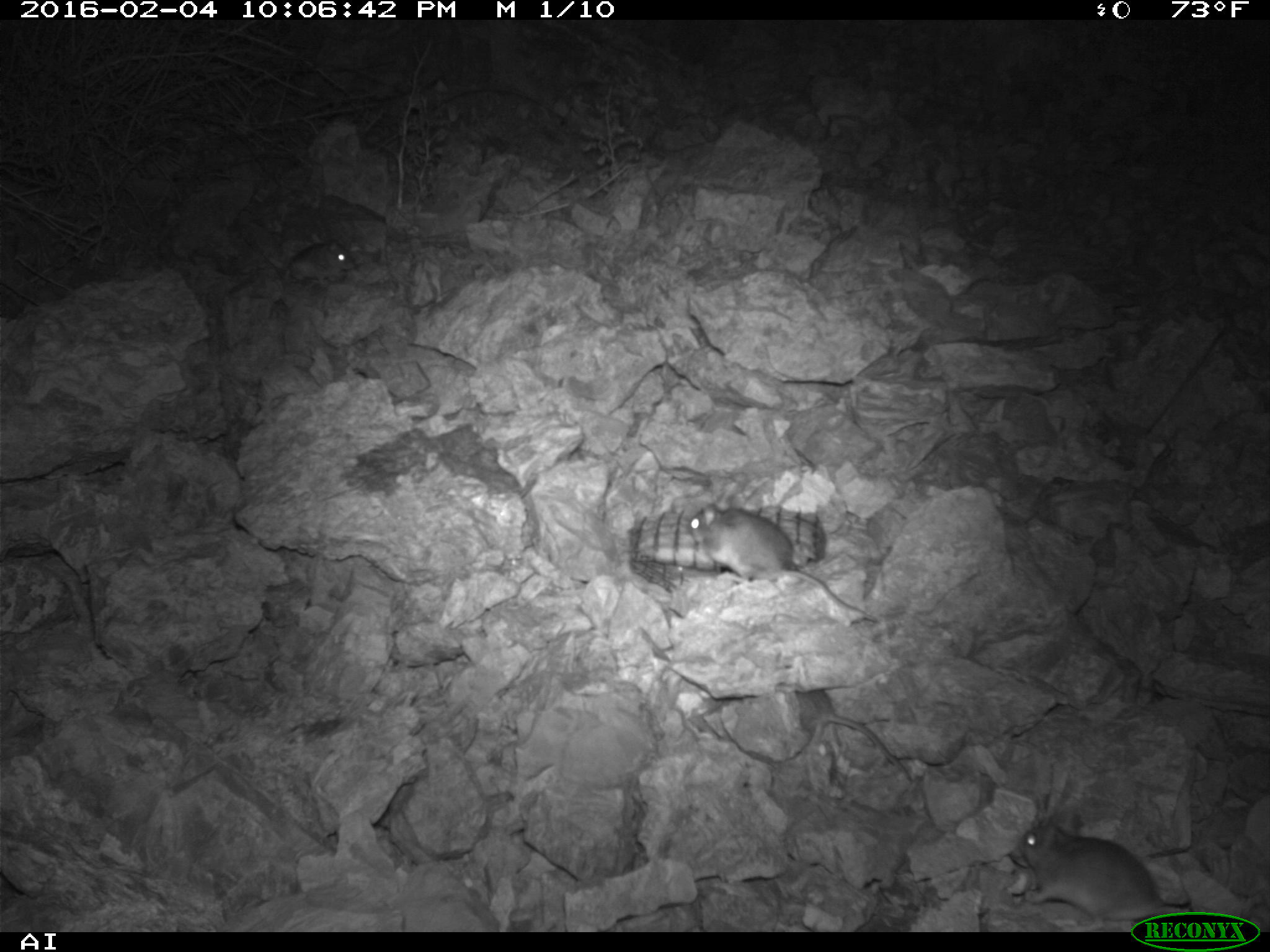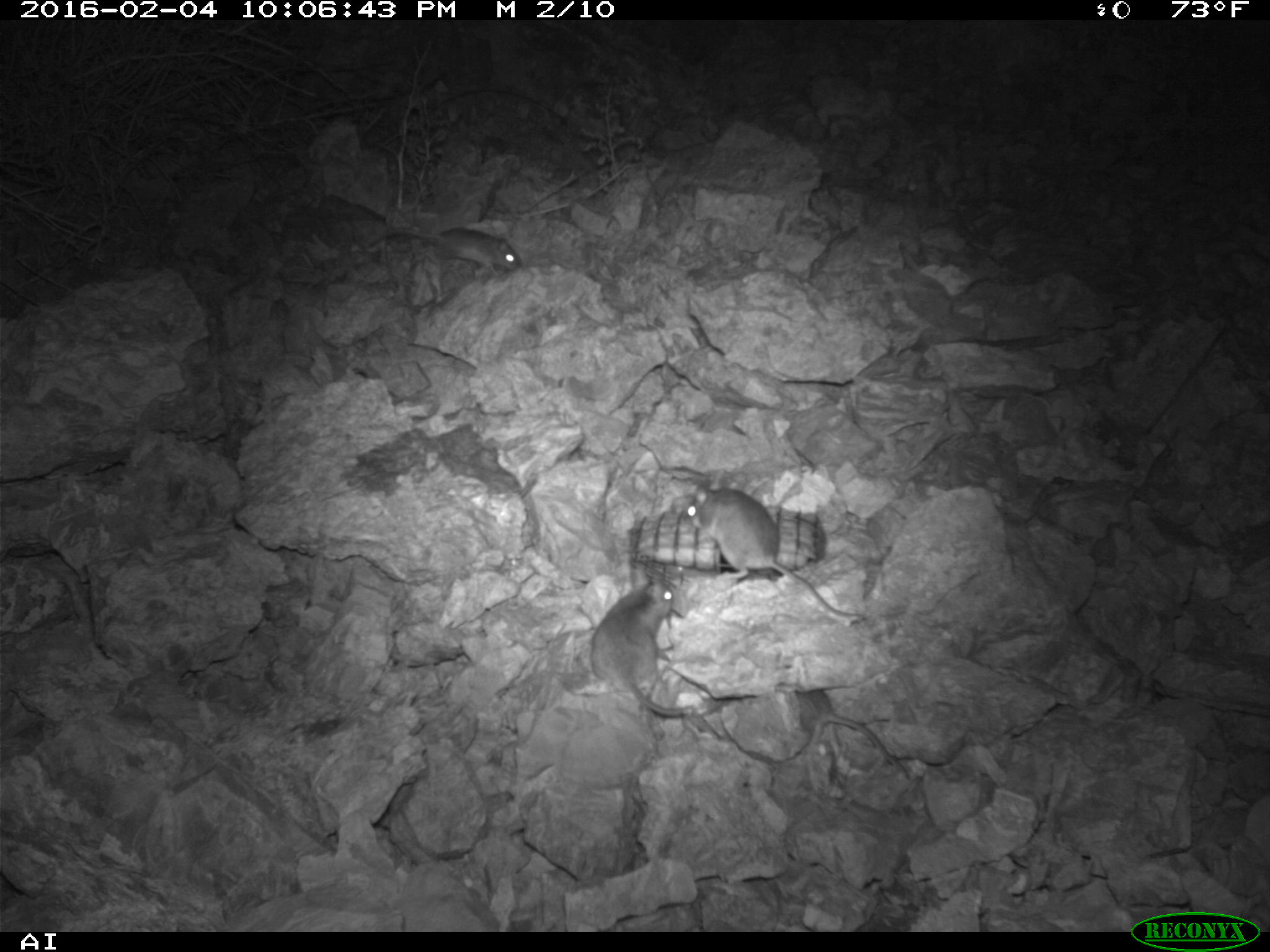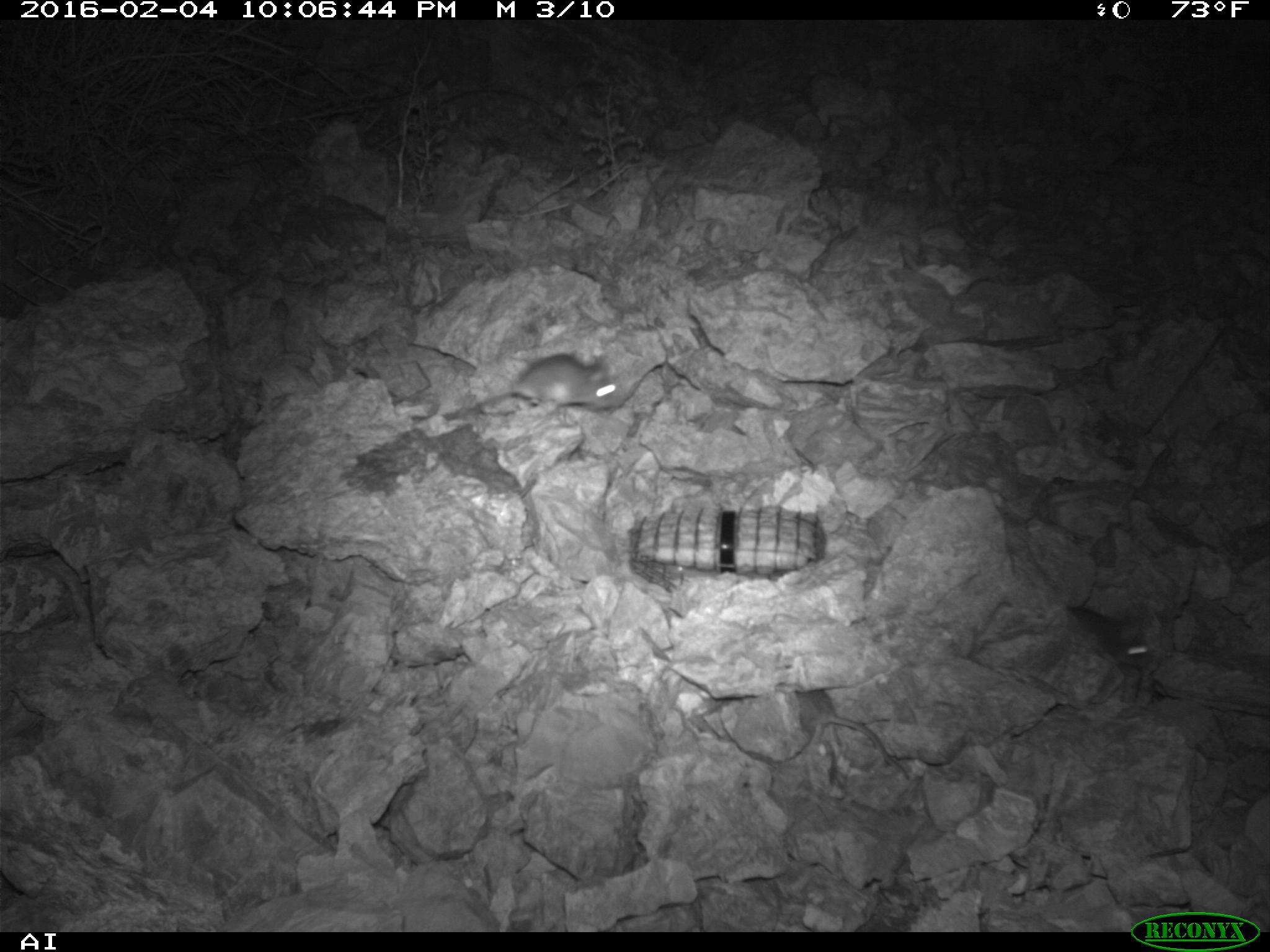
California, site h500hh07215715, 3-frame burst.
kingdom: Animalia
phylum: Chordata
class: Mammalia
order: Rodentia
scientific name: Rodentia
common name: rodent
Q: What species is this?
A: Rodent (Rodentia).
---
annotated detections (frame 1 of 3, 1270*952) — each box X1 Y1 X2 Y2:
rodent: 687 500 867 615; 1019 817 1177 931; 794 689 912 780; 283 234 355 286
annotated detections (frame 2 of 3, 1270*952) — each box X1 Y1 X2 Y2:
rodent: 685 482 863 622; 591 575 694 714; 791 689 910 779; 365 227 522 281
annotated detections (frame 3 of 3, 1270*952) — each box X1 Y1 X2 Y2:
rodent: 411 354 616 420; 793 689 909 779; 1064 606 1150 668